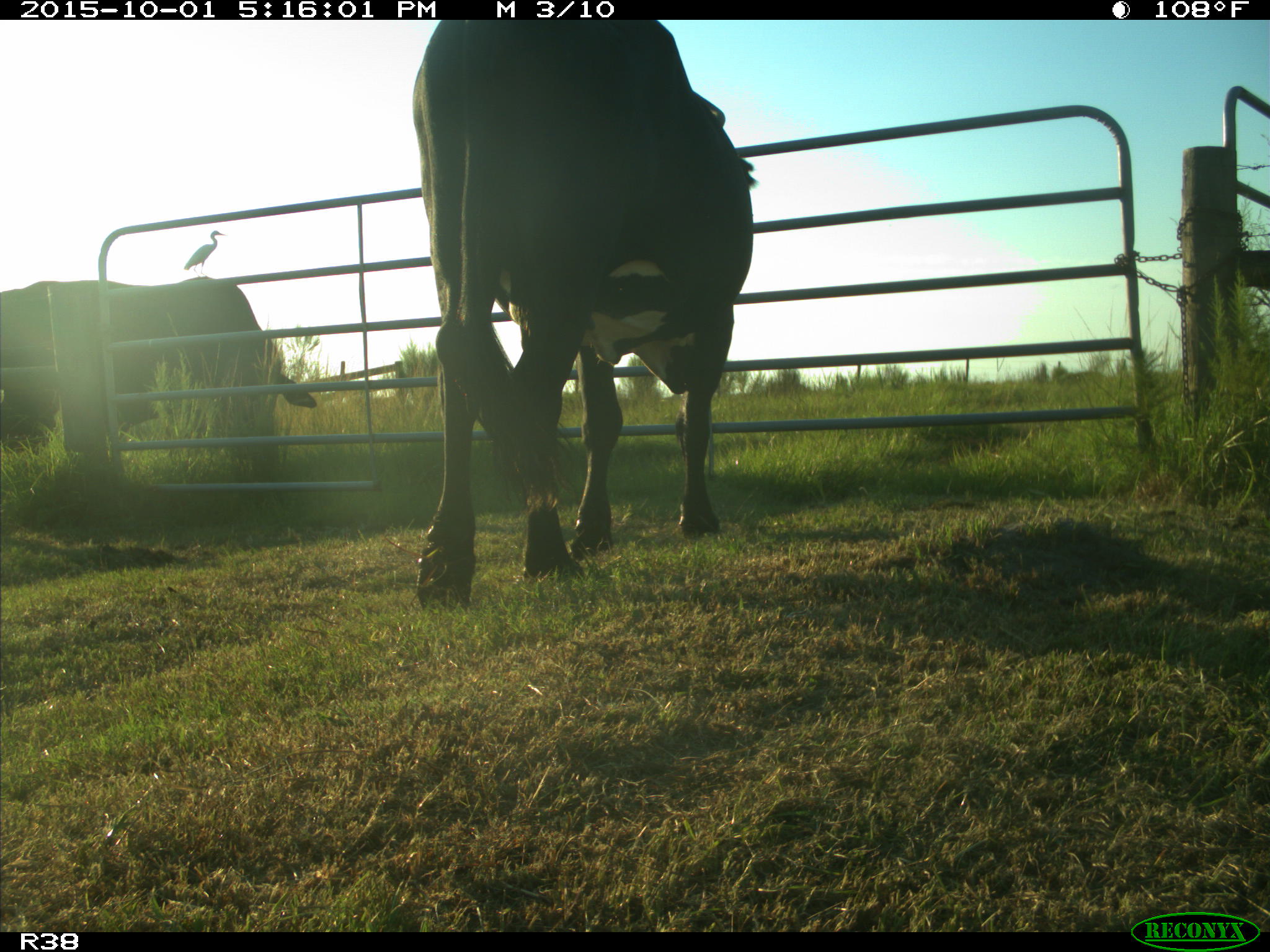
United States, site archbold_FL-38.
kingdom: Animalia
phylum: Chordata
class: Mammalia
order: Artiodactyla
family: Bovidae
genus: Bos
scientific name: Bos taurus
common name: domestic cow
Bos taurus (domestic cow).